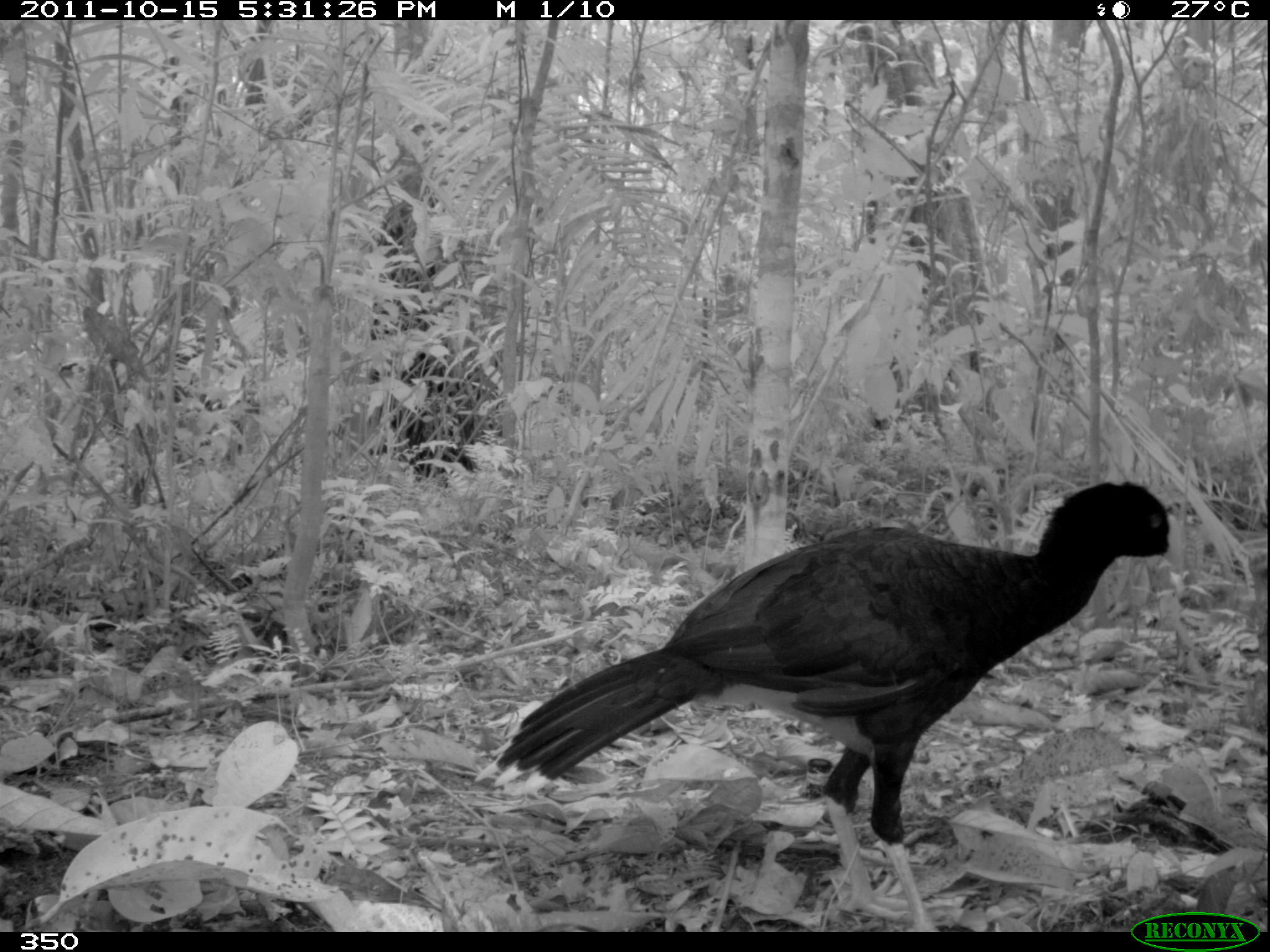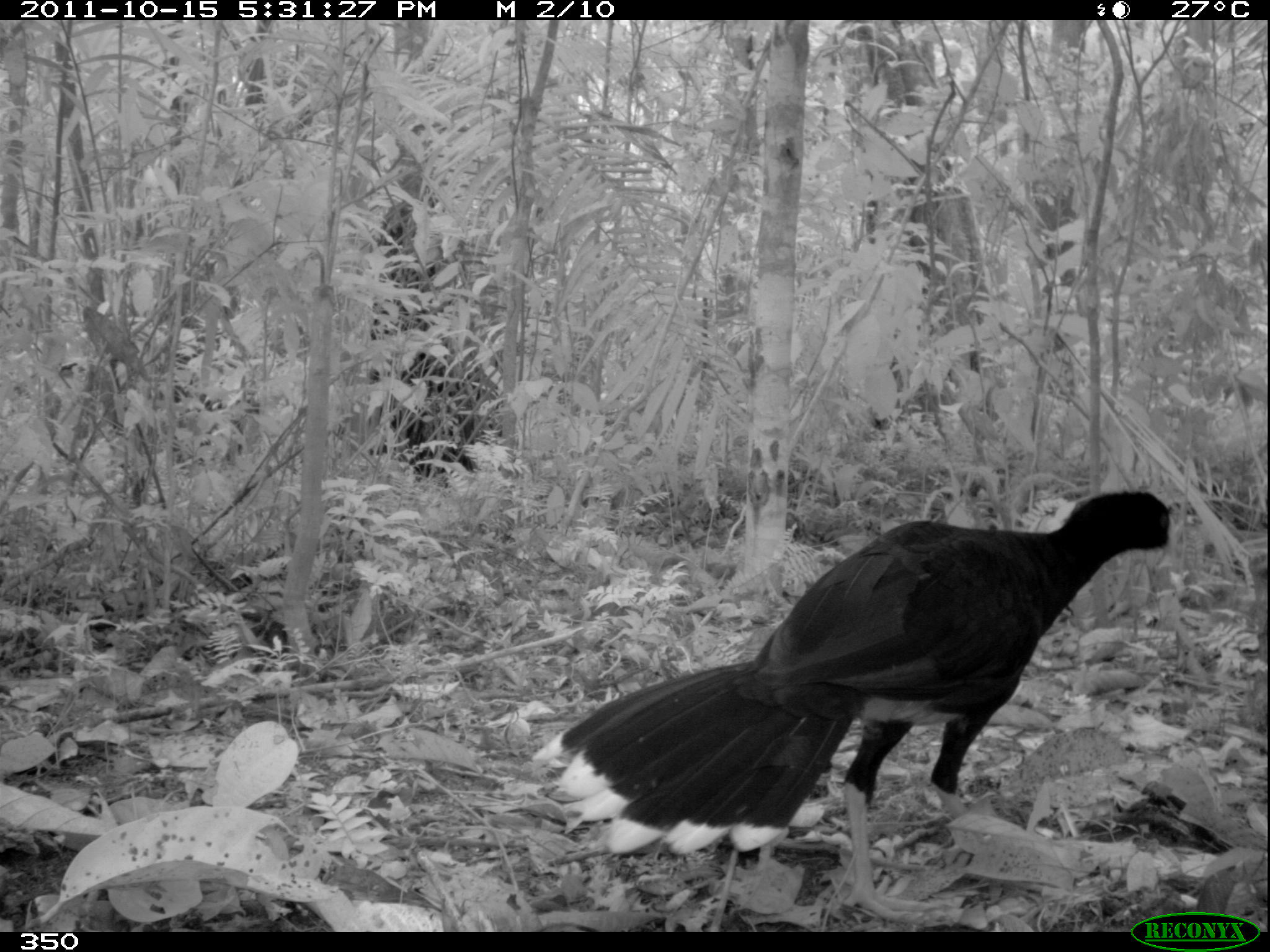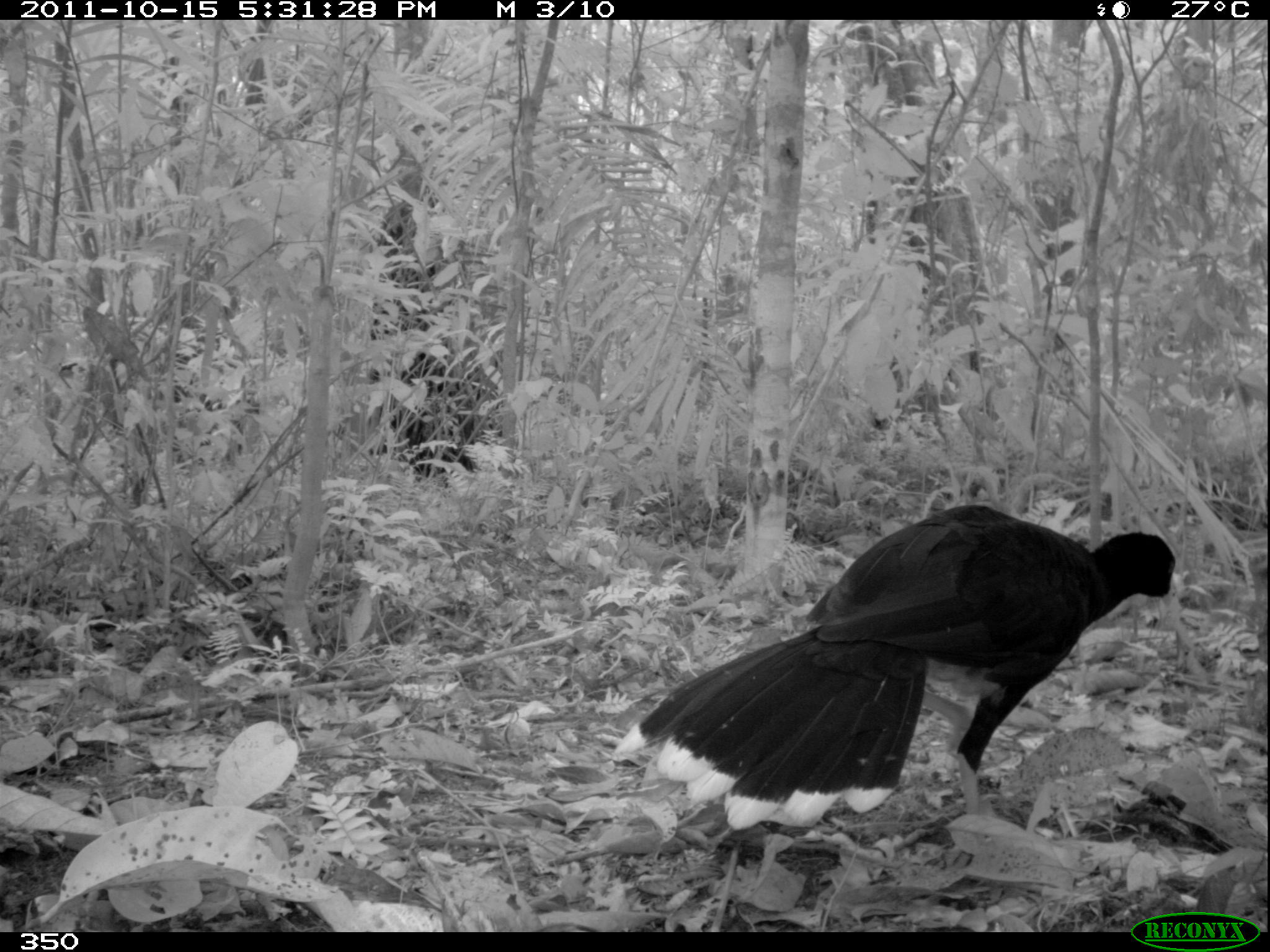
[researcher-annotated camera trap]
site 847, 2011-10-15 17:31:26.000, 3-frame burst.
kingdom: Animalia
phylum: Chordata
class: Aves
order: Galliformes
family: Cracidae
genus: Mitu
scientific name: Mitu tuberosum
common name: razor-billed curassow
Mitu tuberosum (razor-billed curassow).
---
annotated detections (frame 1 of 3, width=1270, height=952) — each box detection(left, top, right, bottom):
mitu tuberosum: detection(469, 478, 1186, 932)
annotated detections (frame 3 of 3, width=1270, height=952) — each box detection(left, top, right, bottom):
mitu tuberosum: detection(614, 503, 1179, 828)